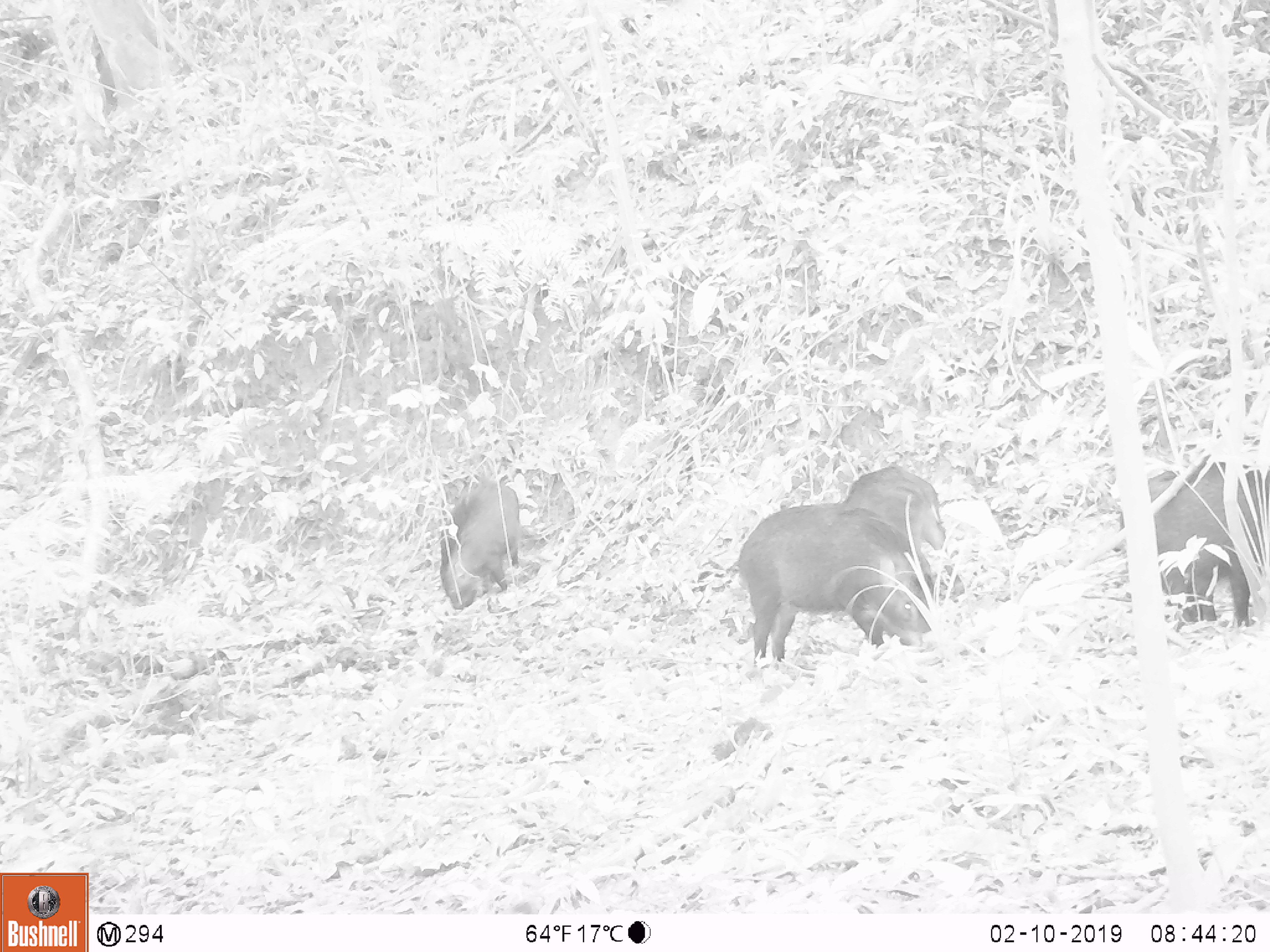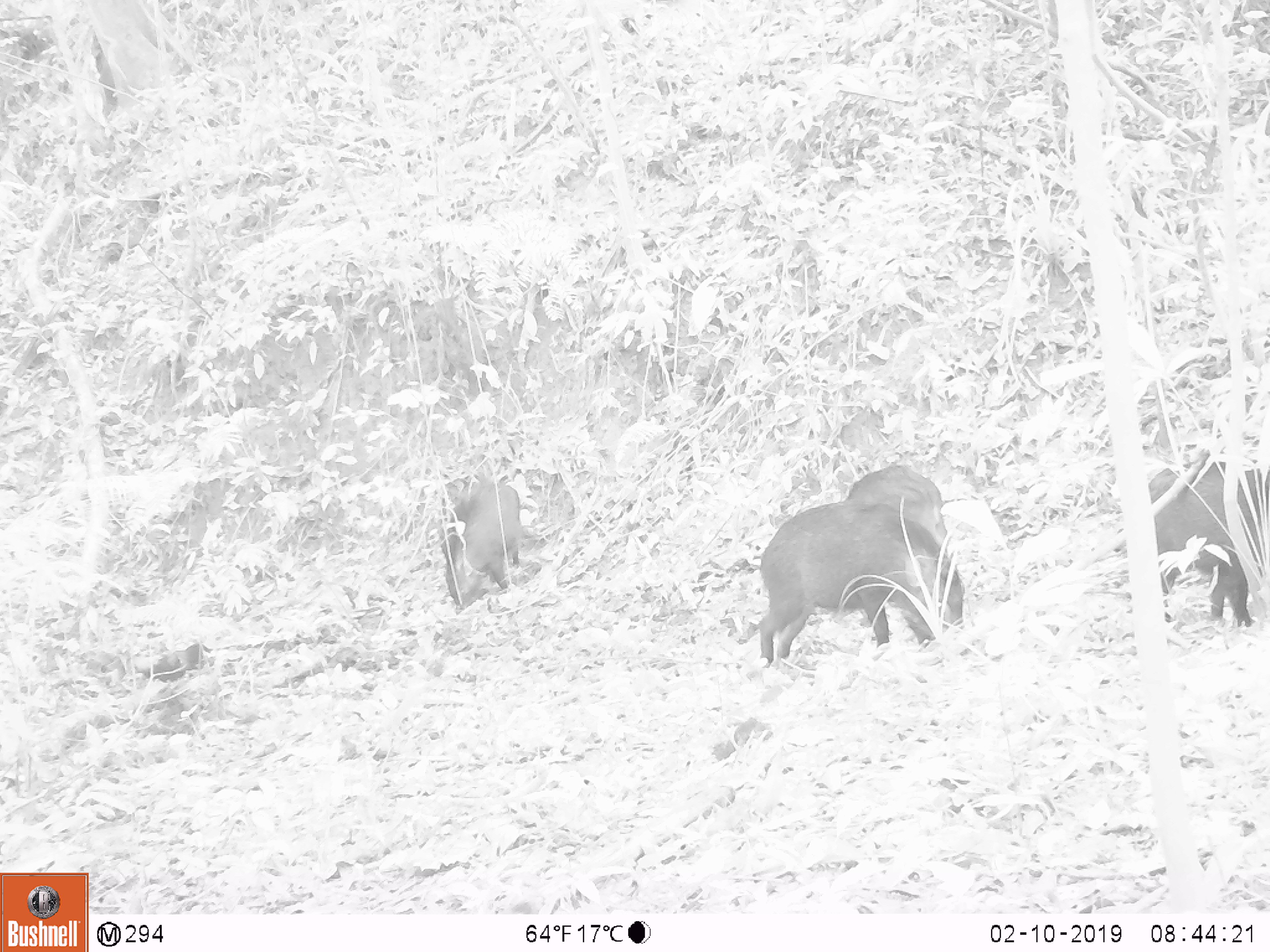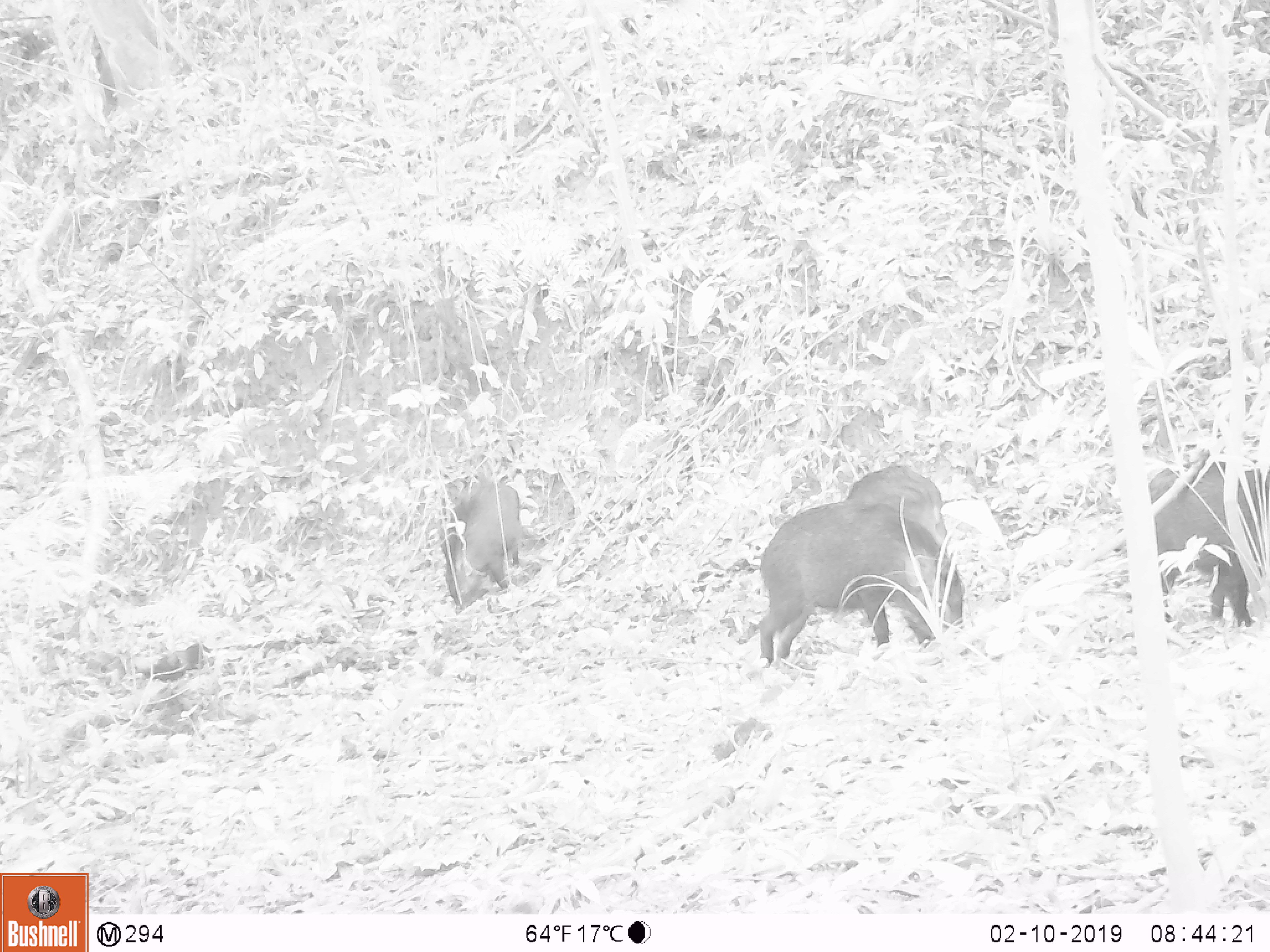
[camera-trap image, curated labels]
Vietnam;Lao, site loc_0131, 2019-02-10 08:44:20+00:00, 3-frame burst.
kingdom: Animalia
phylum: Chordata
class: Mammalia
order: Artiodactyla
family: Suidae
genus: Sus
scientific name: Sus scrofa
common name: eurasian wild pig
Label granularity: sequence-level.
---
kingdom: Animalia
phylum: Chordata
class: Aves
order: Galliformes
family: Phasianidae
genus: Gallus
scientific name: Gallus gallus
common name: red junglefowl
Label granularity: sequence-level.